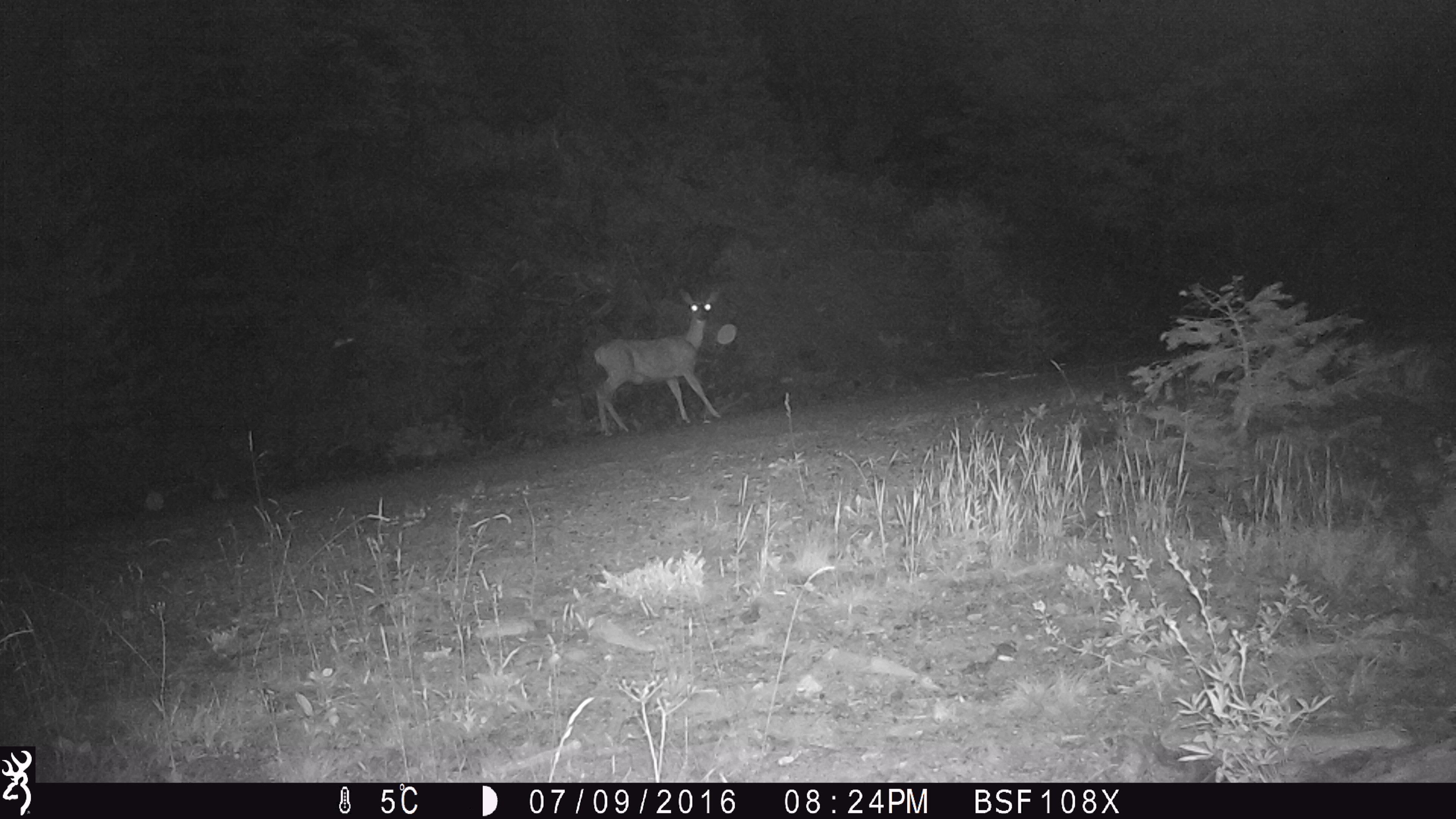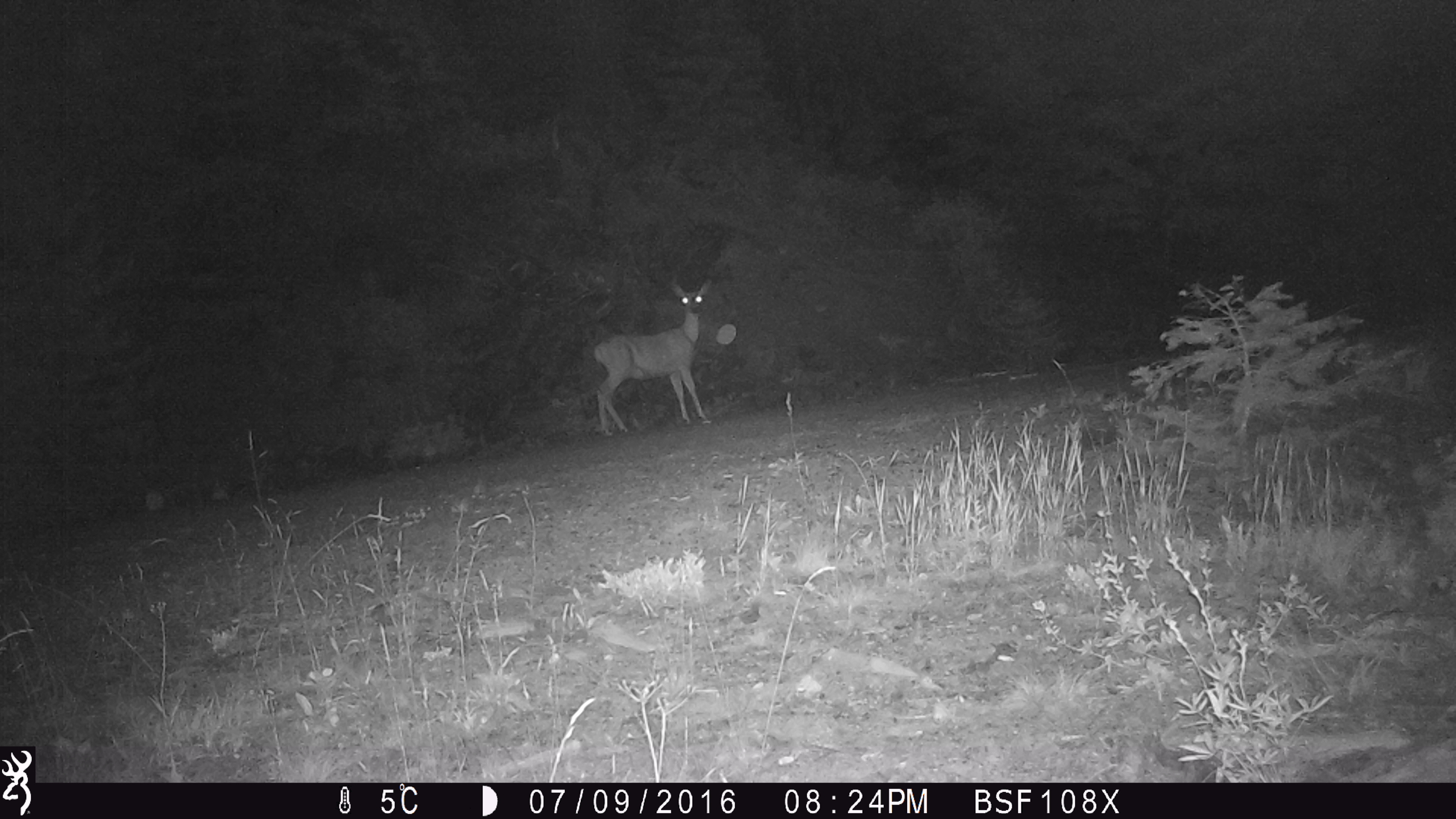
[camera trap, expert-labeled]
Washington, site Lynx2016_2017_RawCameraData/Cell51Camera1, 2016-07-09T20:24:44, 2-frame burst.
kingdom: Animalia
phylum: Chordata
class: Mammalia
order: Artiodactyla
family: Cervidae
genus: Odocoileus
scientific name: Odocoileus hemionus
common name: mule deer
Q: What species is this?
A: Odocoileus hemionus (mule deer).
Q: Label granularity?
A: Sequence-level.